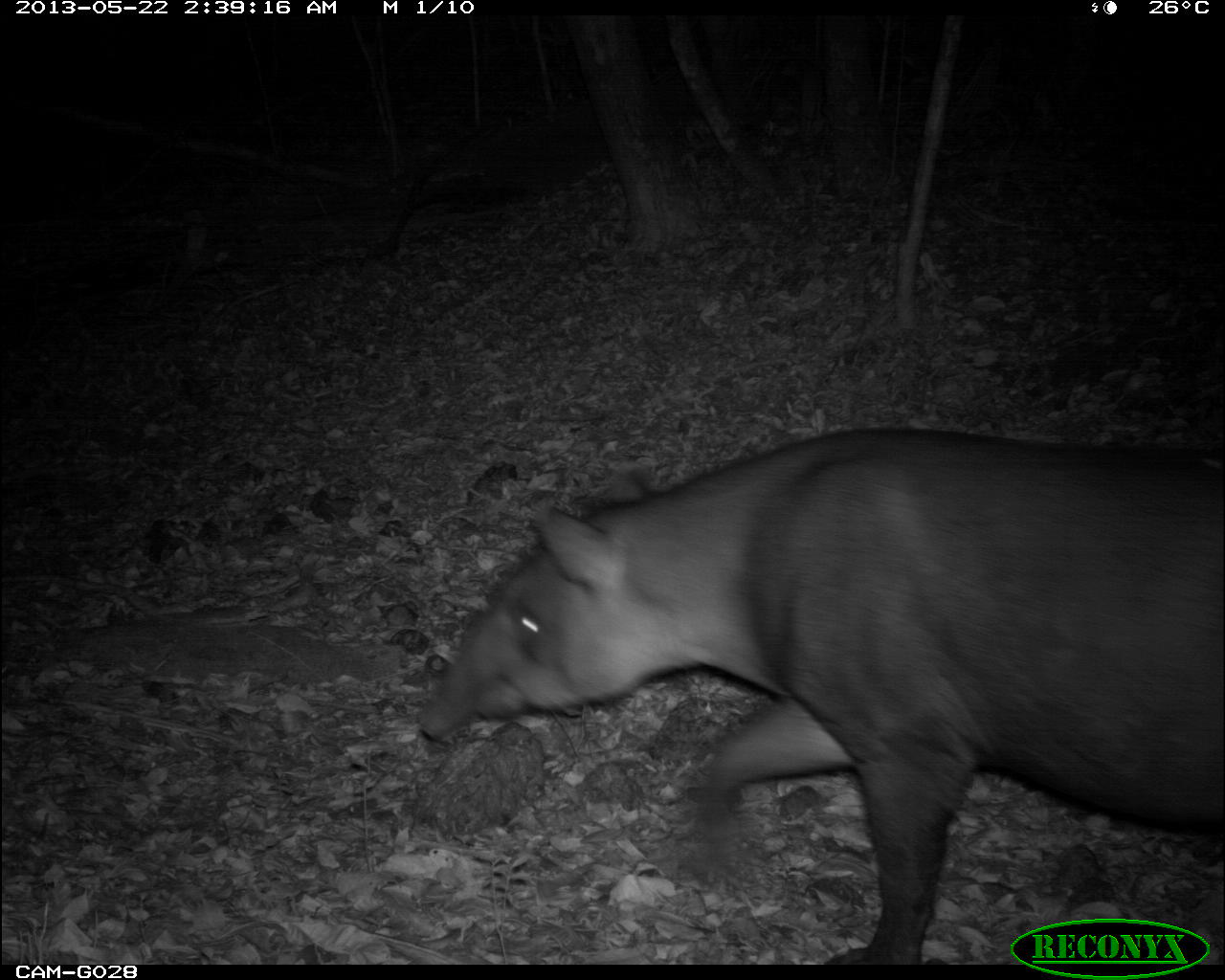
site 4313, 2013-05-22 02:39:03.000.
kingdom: Animalia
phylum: Chordata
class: Mammalia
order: Perissodactyla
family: Tapiridae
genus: Tapirus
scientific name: Tapirus bairdii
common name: baird's tapir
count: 1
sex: female